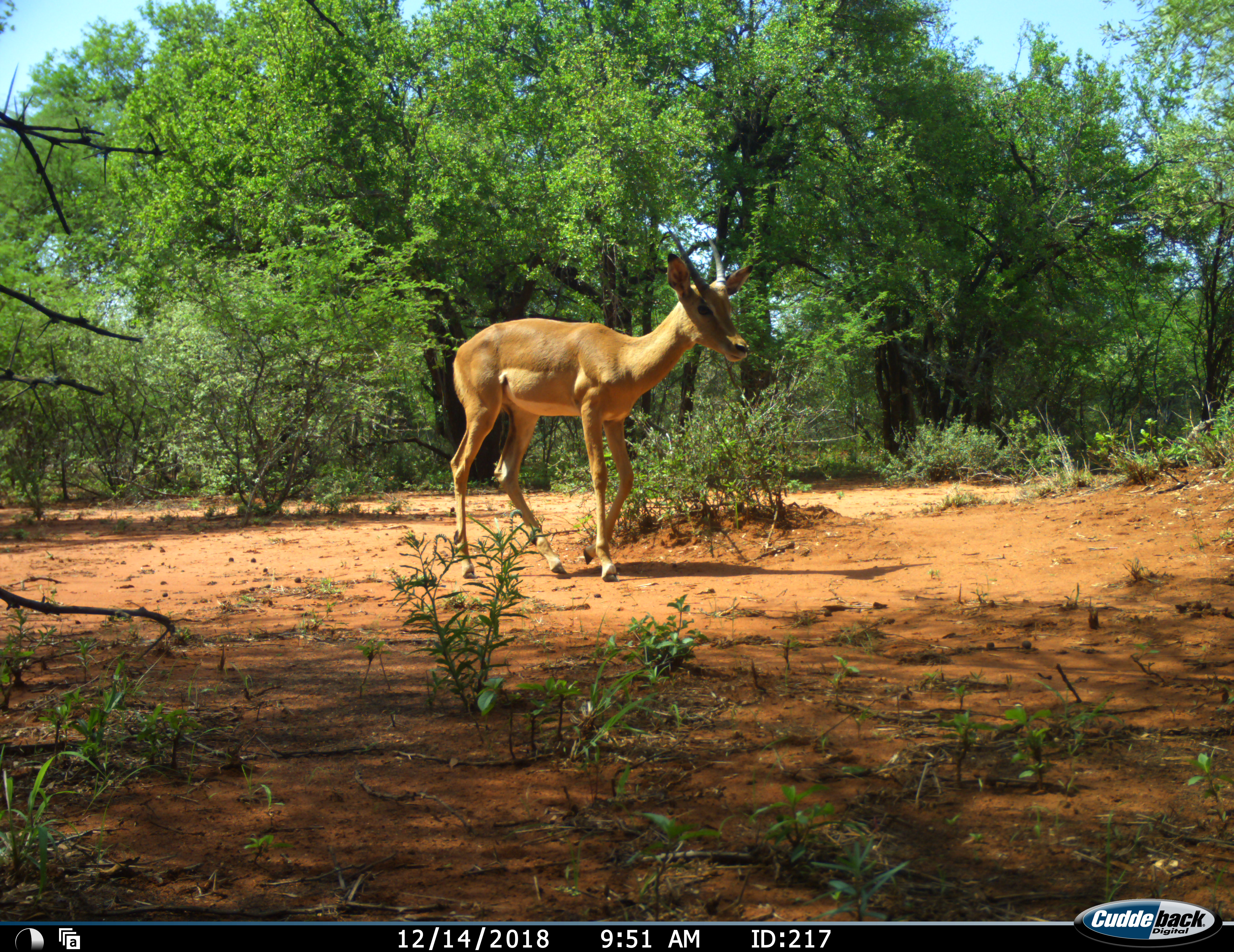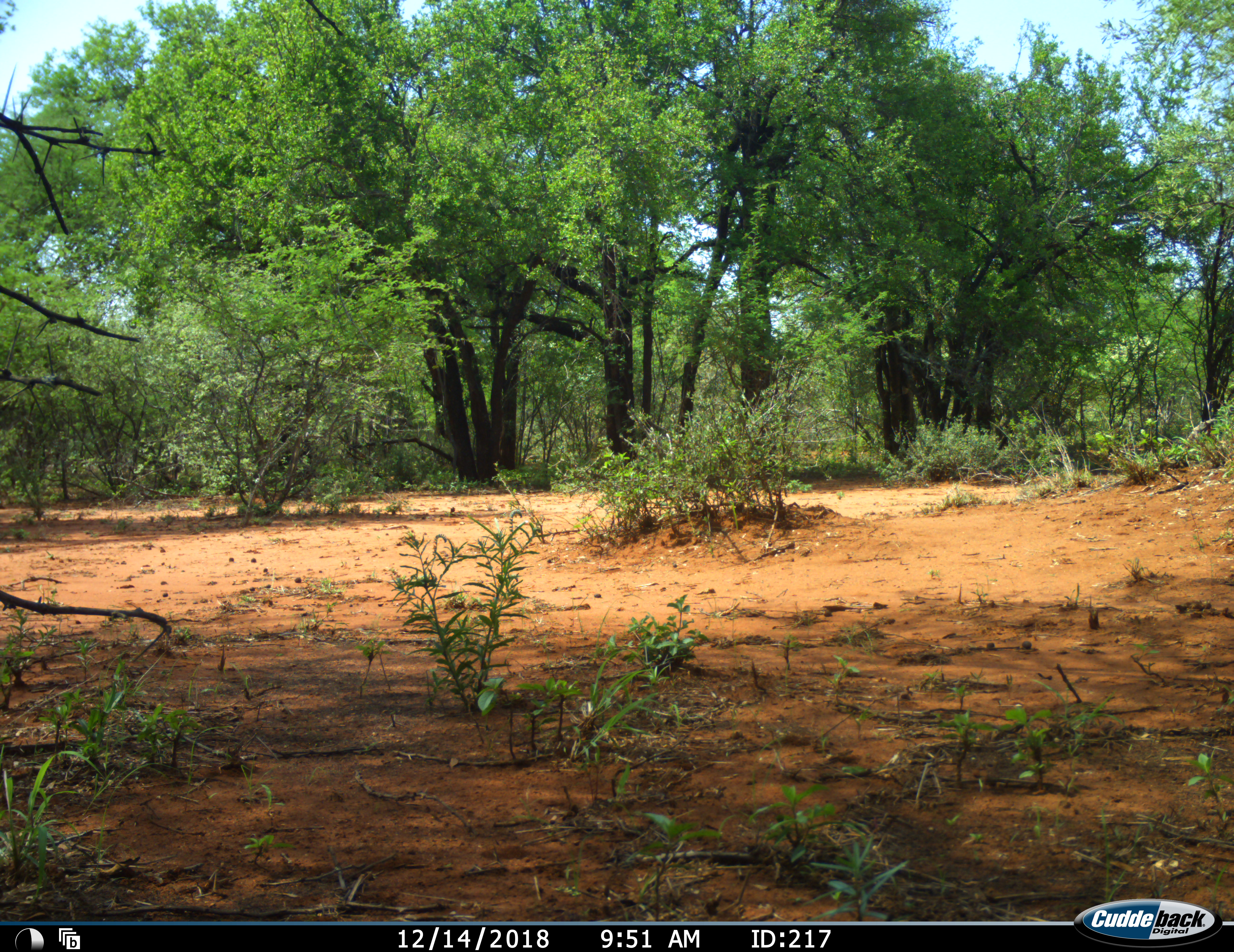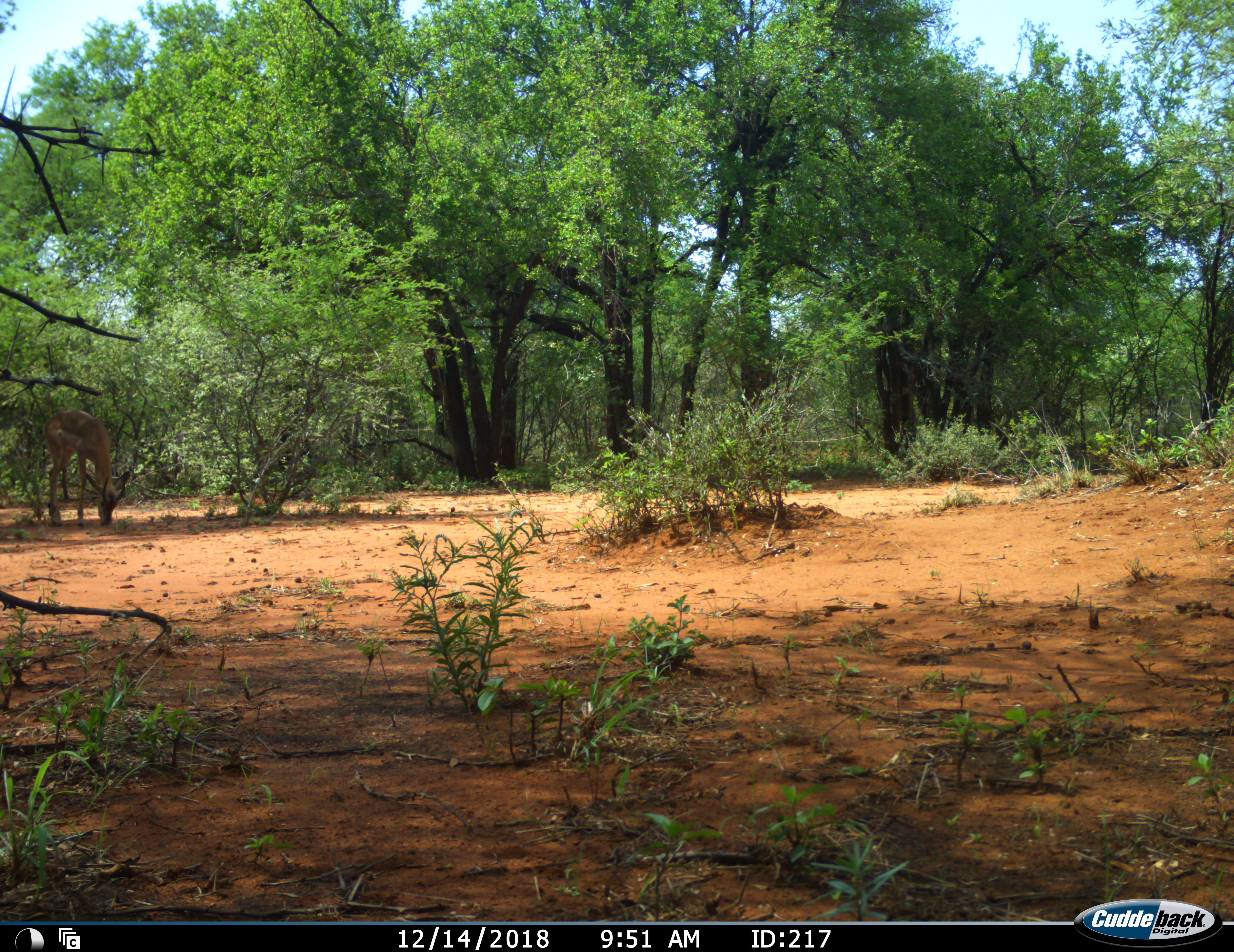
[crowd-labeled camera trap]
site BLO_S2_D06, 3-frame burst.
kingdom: Animalia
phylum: Chordata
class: Mammalia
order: Artiodactyla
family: Bovidae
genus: Aepyceros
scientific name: Aepyceros melampus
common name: impala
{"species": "impala (Aepyceros melampus)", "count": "1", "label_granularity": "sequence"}